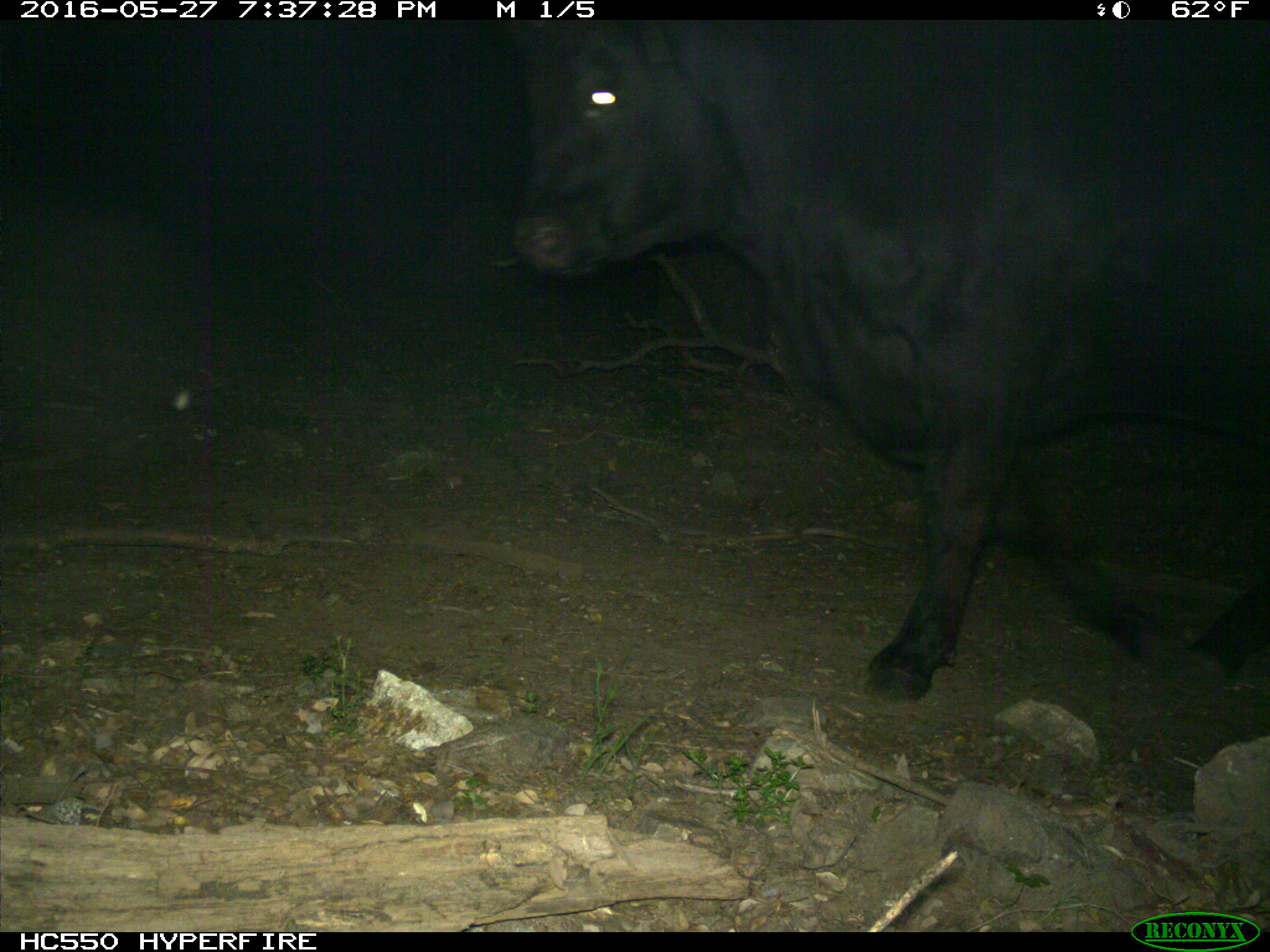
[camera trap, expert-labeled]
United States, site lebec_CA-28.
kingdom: Animalia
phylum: Chordata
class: Mammalia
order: Artiodactyla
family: Bovidae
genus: Bos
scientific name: Bos taurus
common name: domestic cow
Bos taurus (domestic cow).